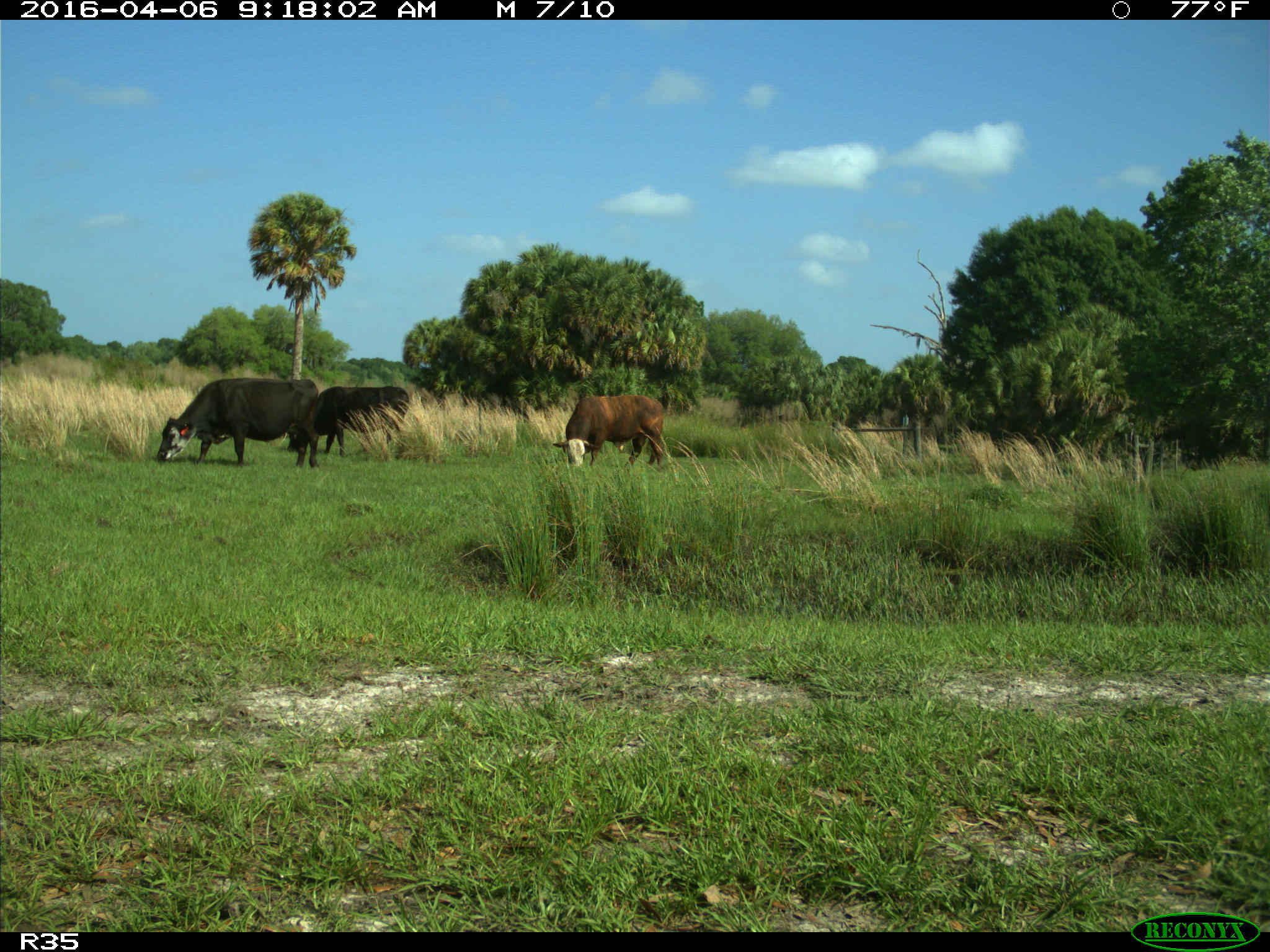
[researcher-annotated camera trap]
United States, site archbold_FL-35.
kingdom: Animalia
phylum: Chordata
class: Mammalia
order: Artiodactyla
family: Bovidae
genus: Bos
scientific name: Bos taurus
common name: domestic cow